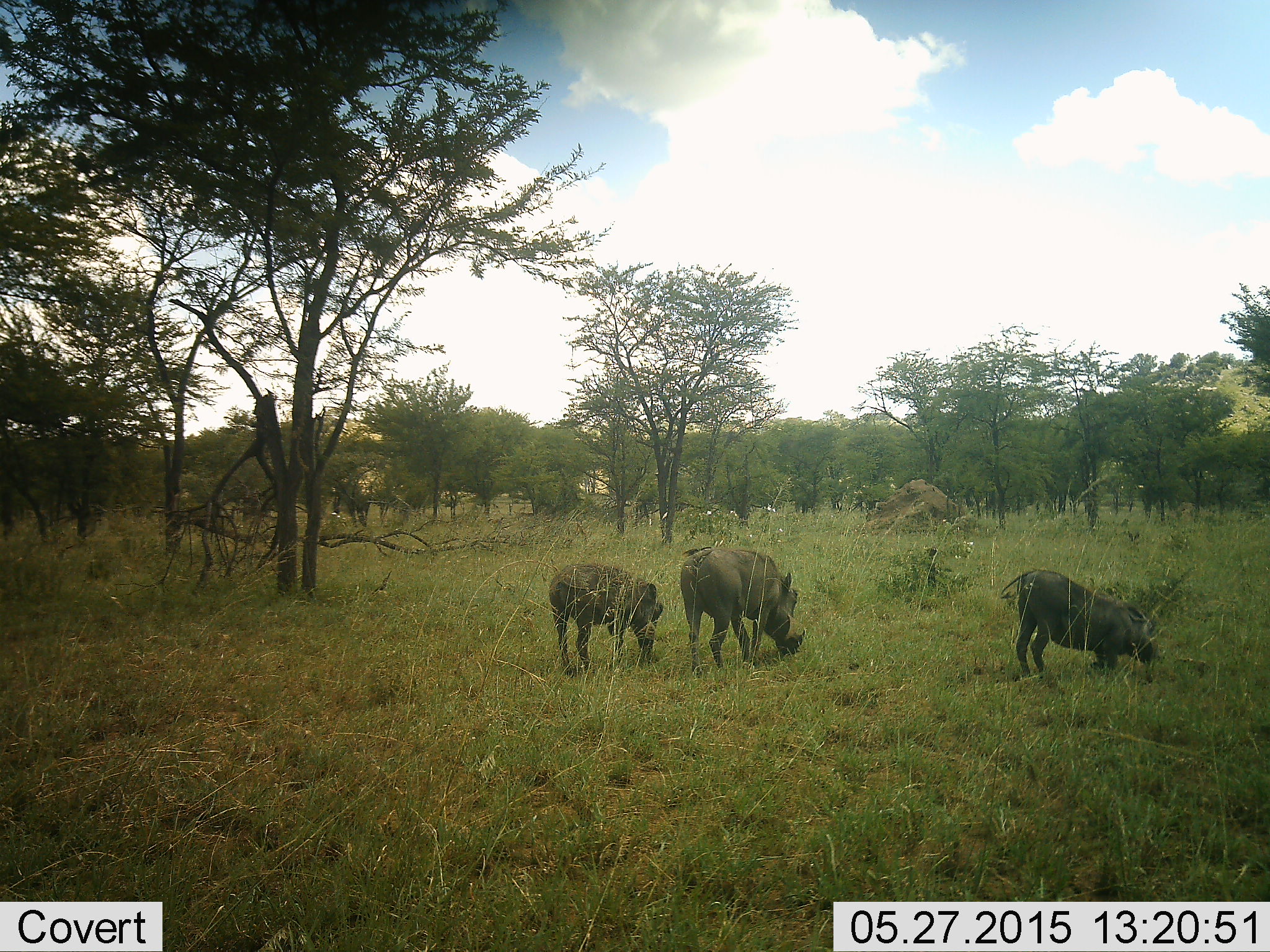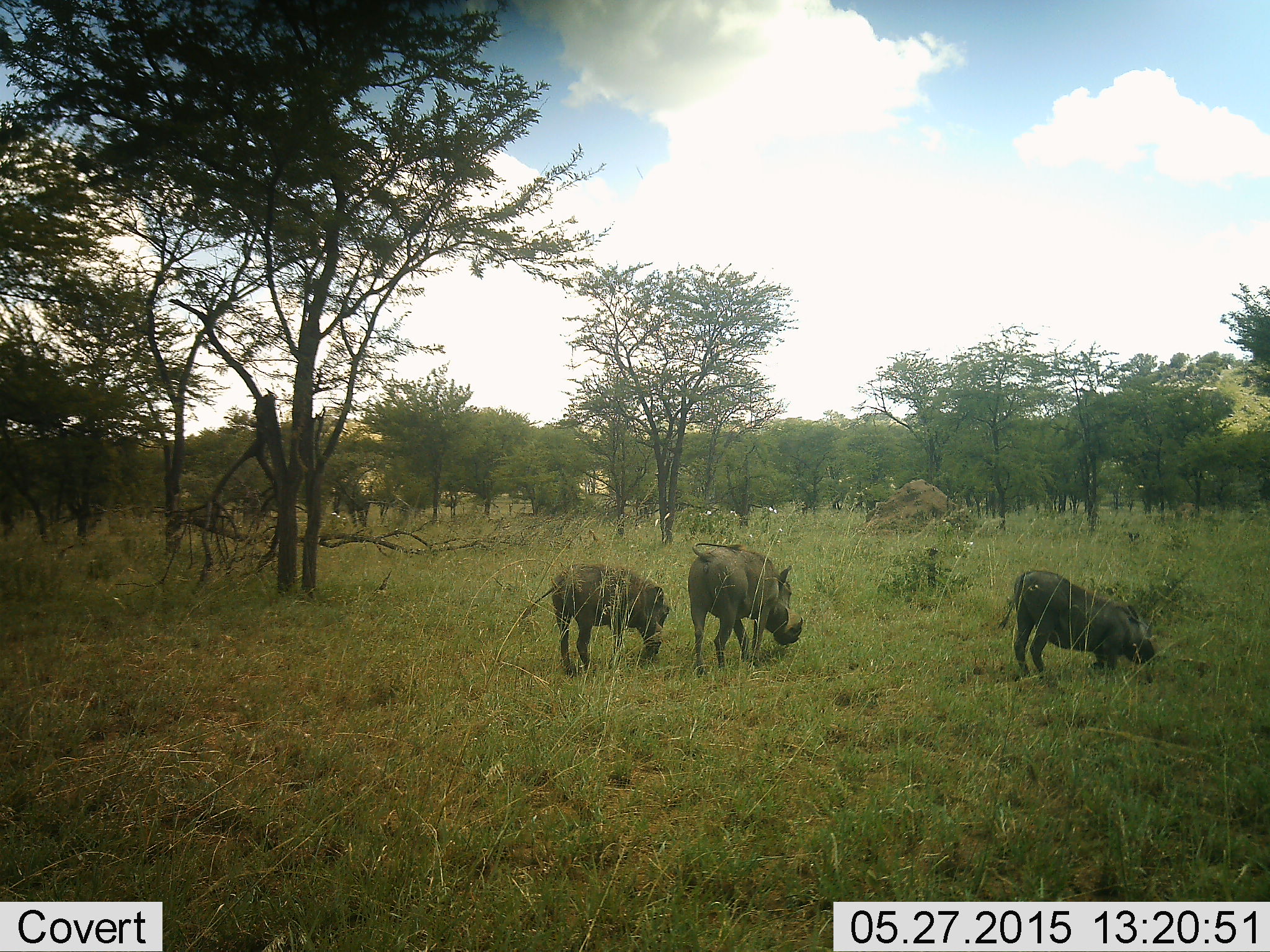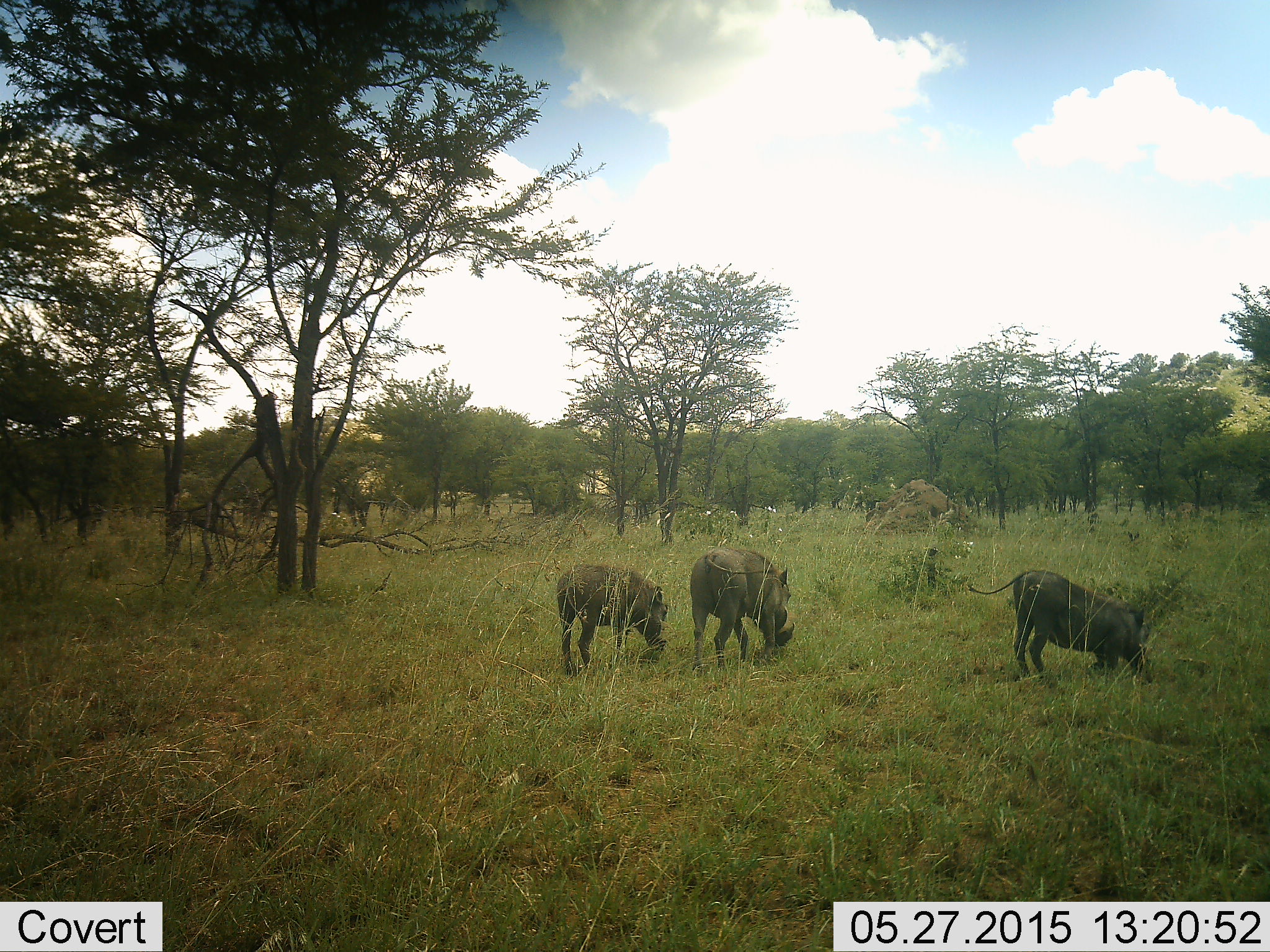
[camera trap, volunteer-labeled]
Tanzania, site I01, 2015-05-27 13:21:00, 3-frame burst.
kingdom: Animalia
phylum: Chordata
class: Mammalia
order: Artiodactyla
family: Suidae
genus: Phacochoerus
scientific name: Phacochoerus africanus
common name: warthog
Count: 3.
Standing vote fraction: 20%.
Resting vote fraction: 0%.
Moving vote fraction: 20%.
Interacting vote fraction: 0%.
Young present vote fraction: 10%.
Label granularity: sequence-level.